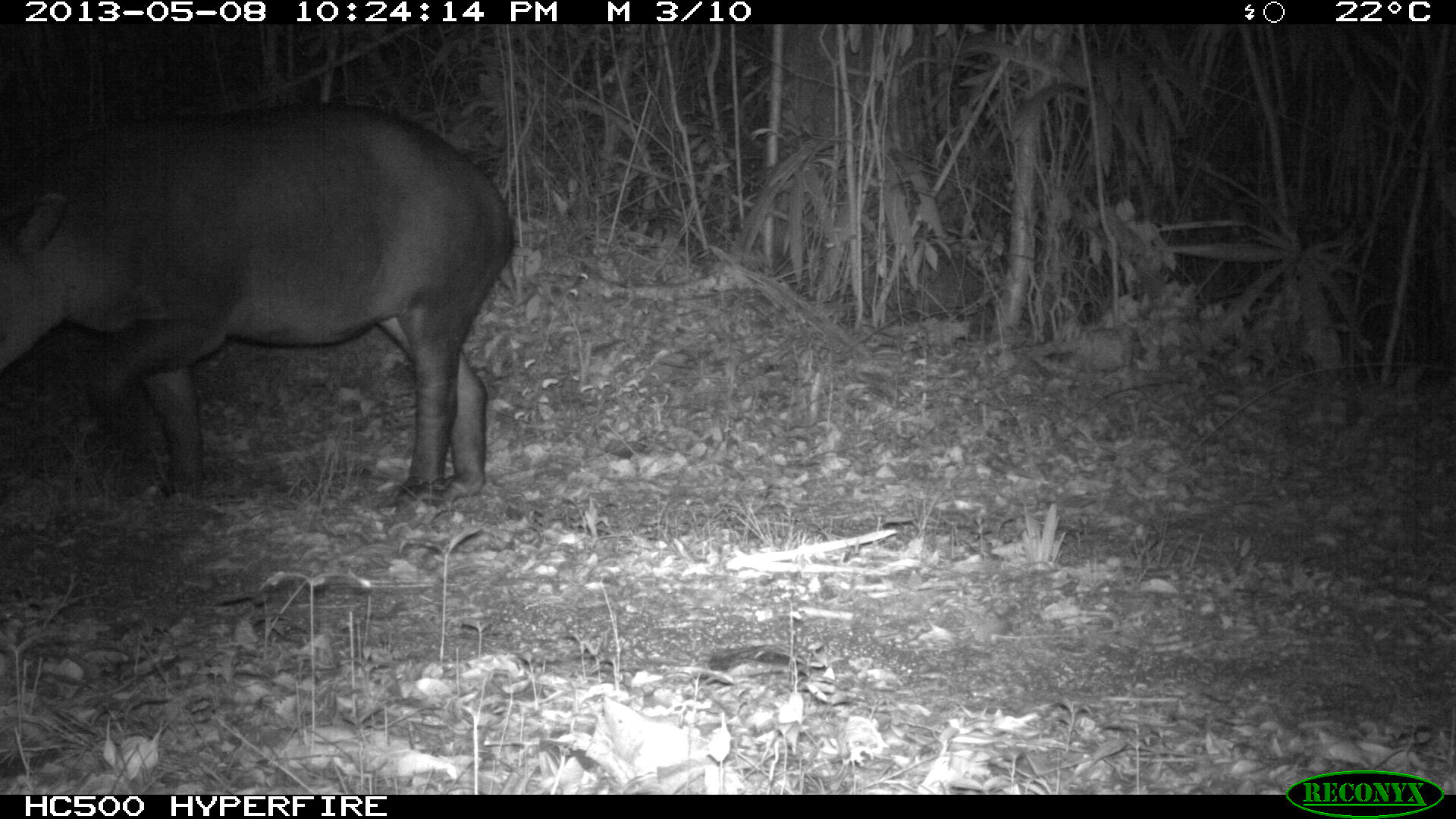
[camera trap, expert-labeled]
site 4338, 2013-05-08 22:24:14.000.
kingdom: Animalia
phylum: Chordata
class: Mammalia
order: Perissodactyla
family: Tapiridae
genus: Tapirus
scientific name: Tapirus bairdii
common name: baird's tapir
Tapirus bairdii (baird's tapir), count 1, sex female.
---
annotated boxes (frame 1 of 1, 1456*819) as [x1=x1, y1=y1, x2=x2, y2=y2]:
tapirus bairdii: [x1=0, y1=104, x2=520, y2=506]